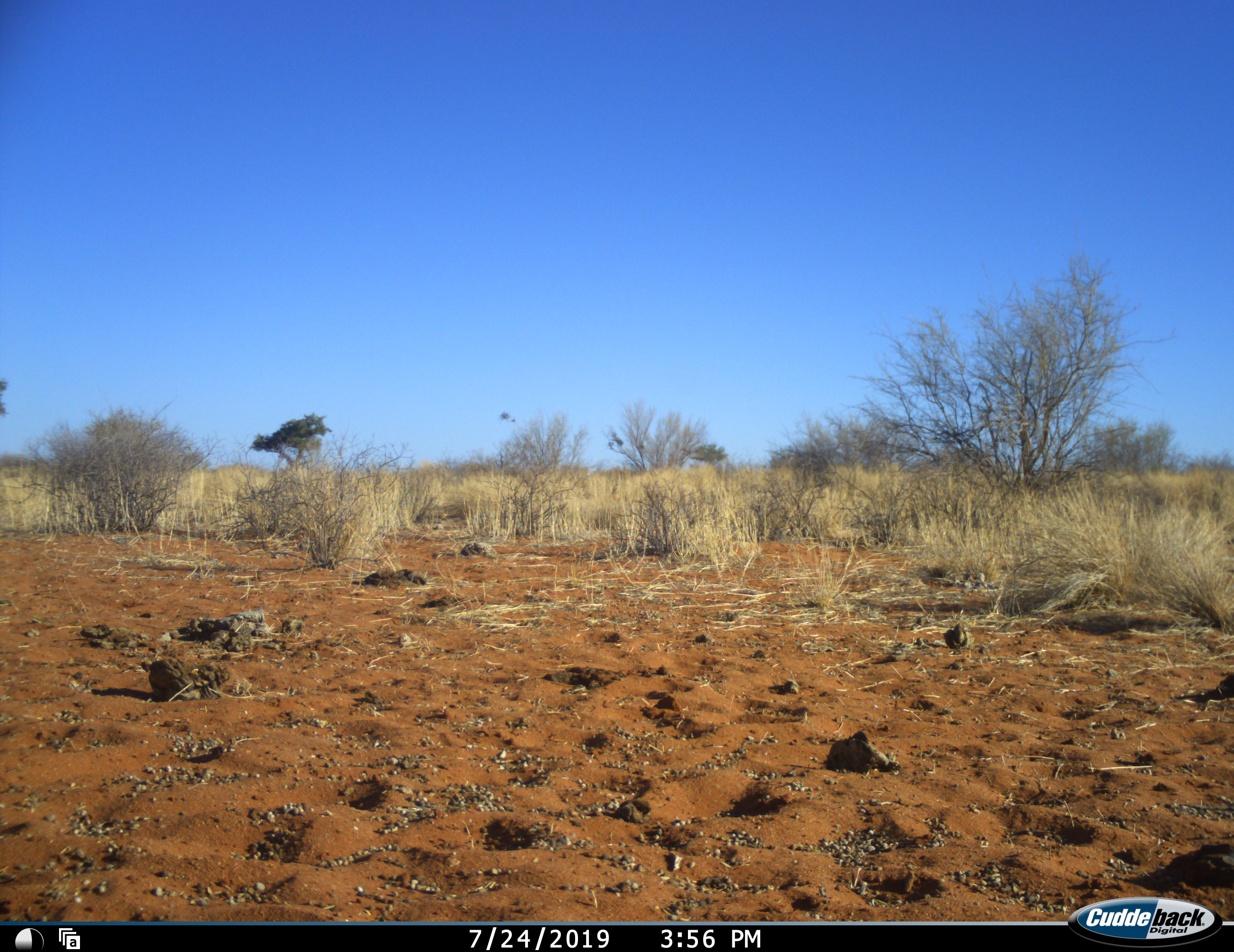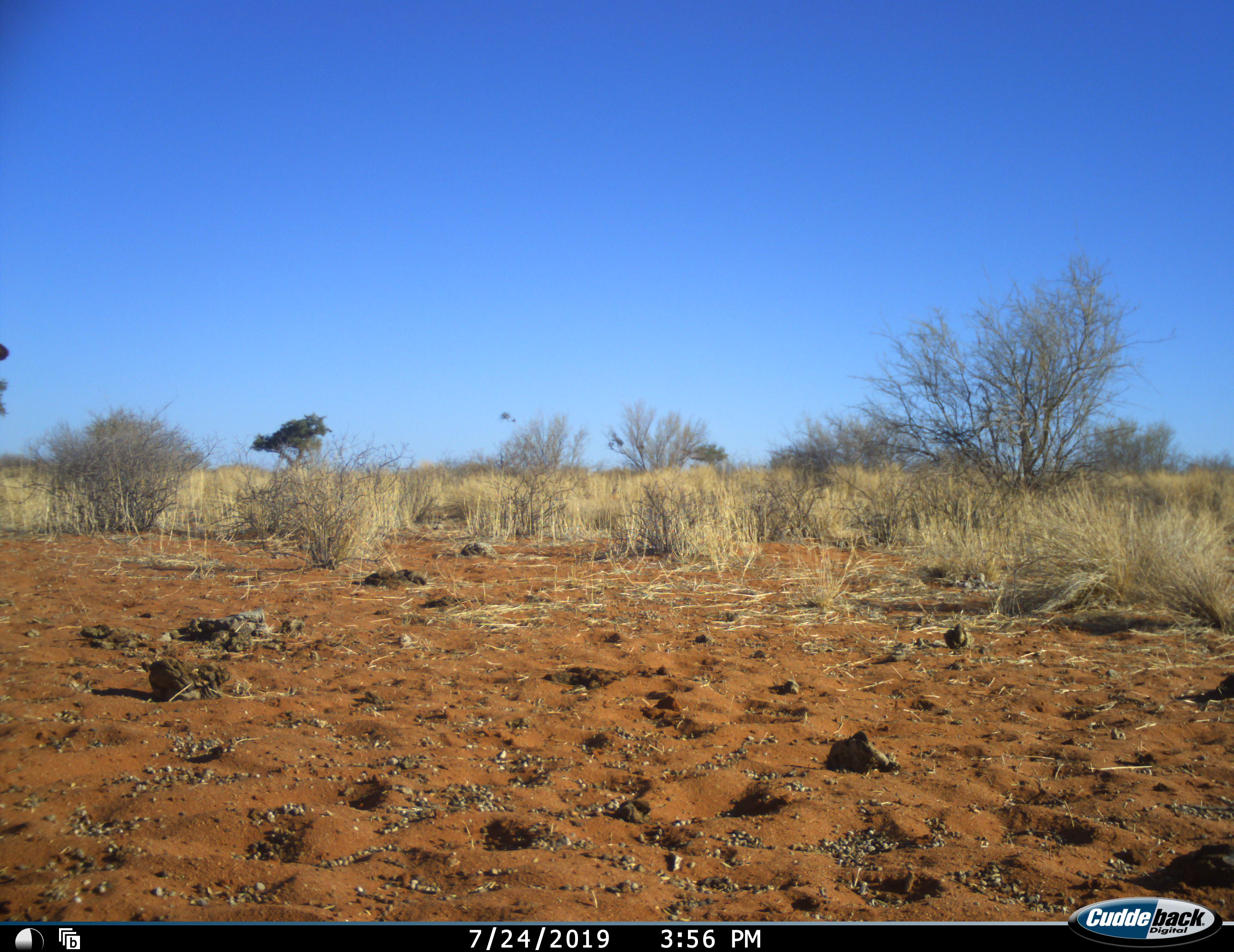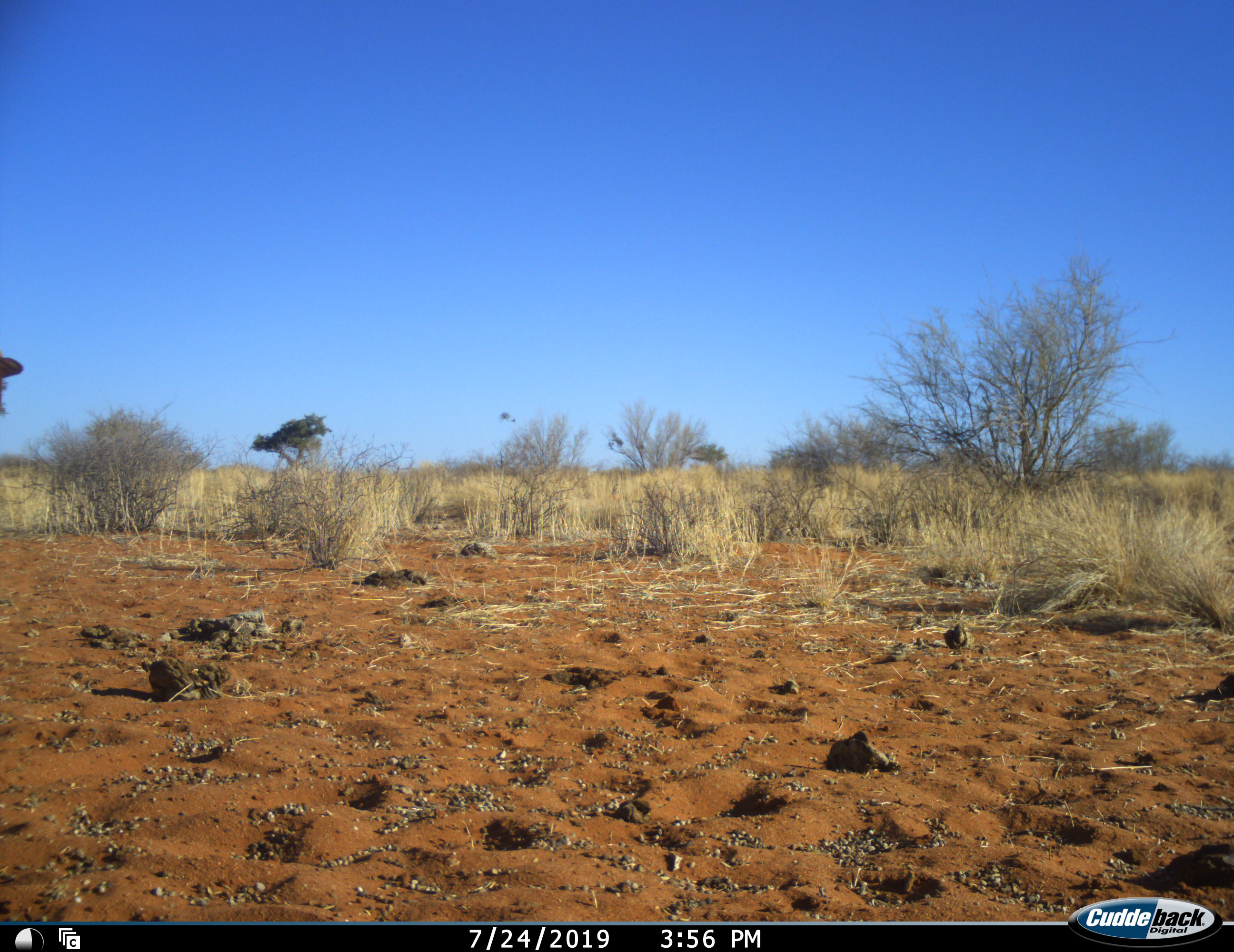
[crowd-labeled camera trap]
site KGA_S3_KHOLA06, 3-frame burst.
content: unidentified animal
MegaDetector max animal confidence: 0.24